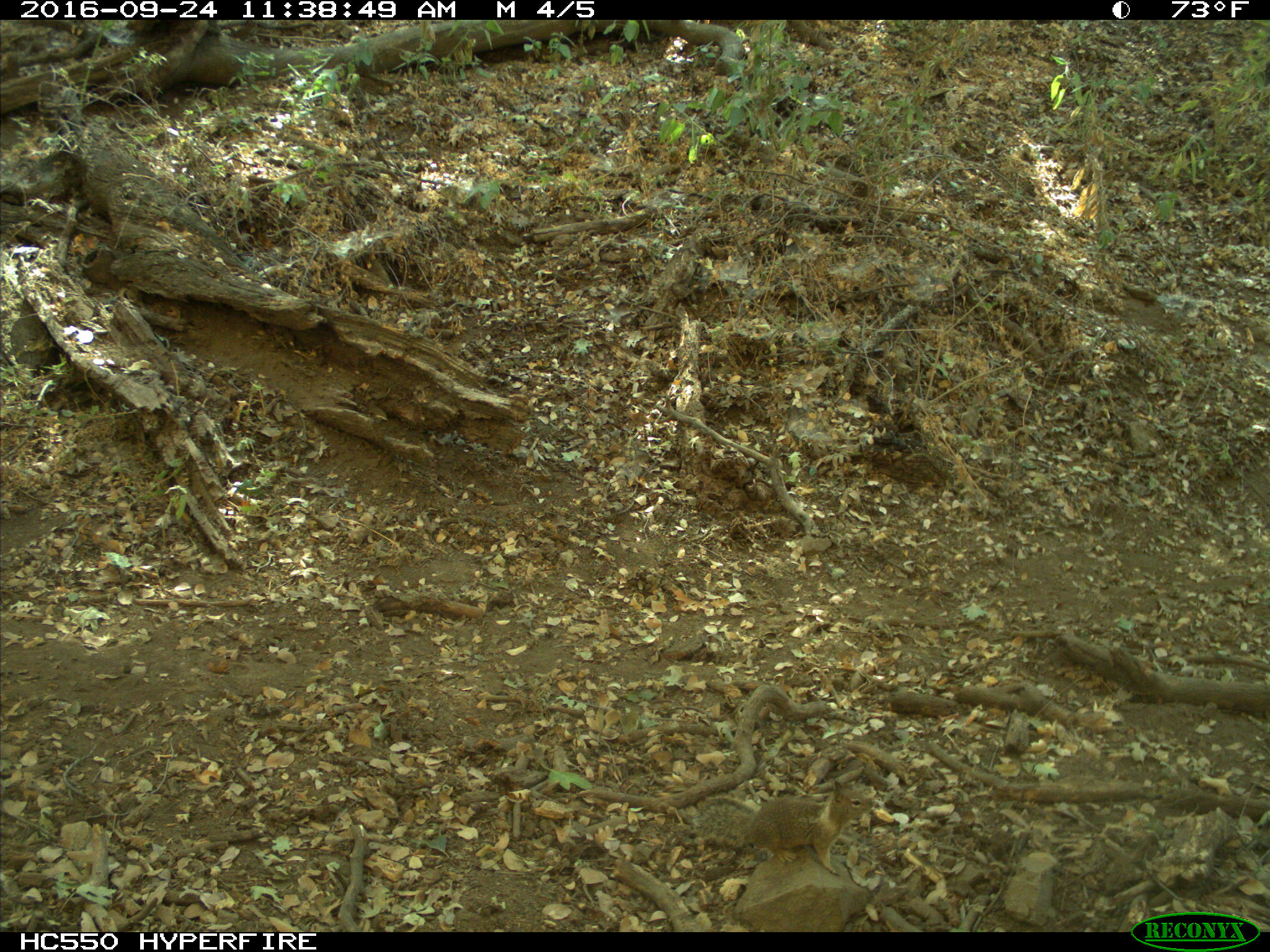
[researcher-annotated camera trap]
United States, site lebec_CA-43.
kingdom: Animalia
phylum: Chordata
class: Mammalia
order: Rodentia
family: Sciuridae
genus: Otospermophilus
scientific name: Otospermophilus beecheyi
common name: california ground squirrel